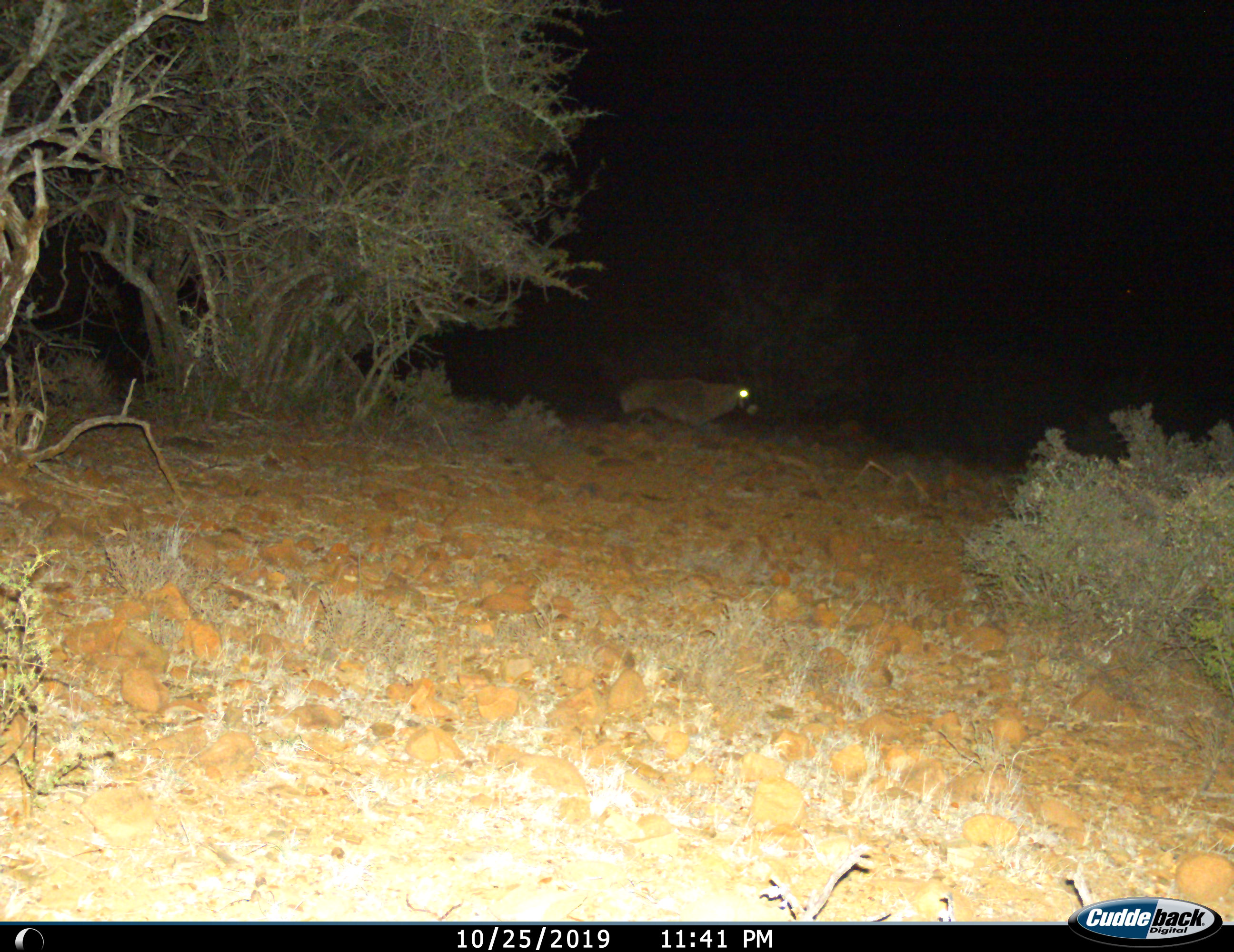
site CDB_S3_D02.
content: unidentified animal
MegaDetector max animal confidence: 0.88